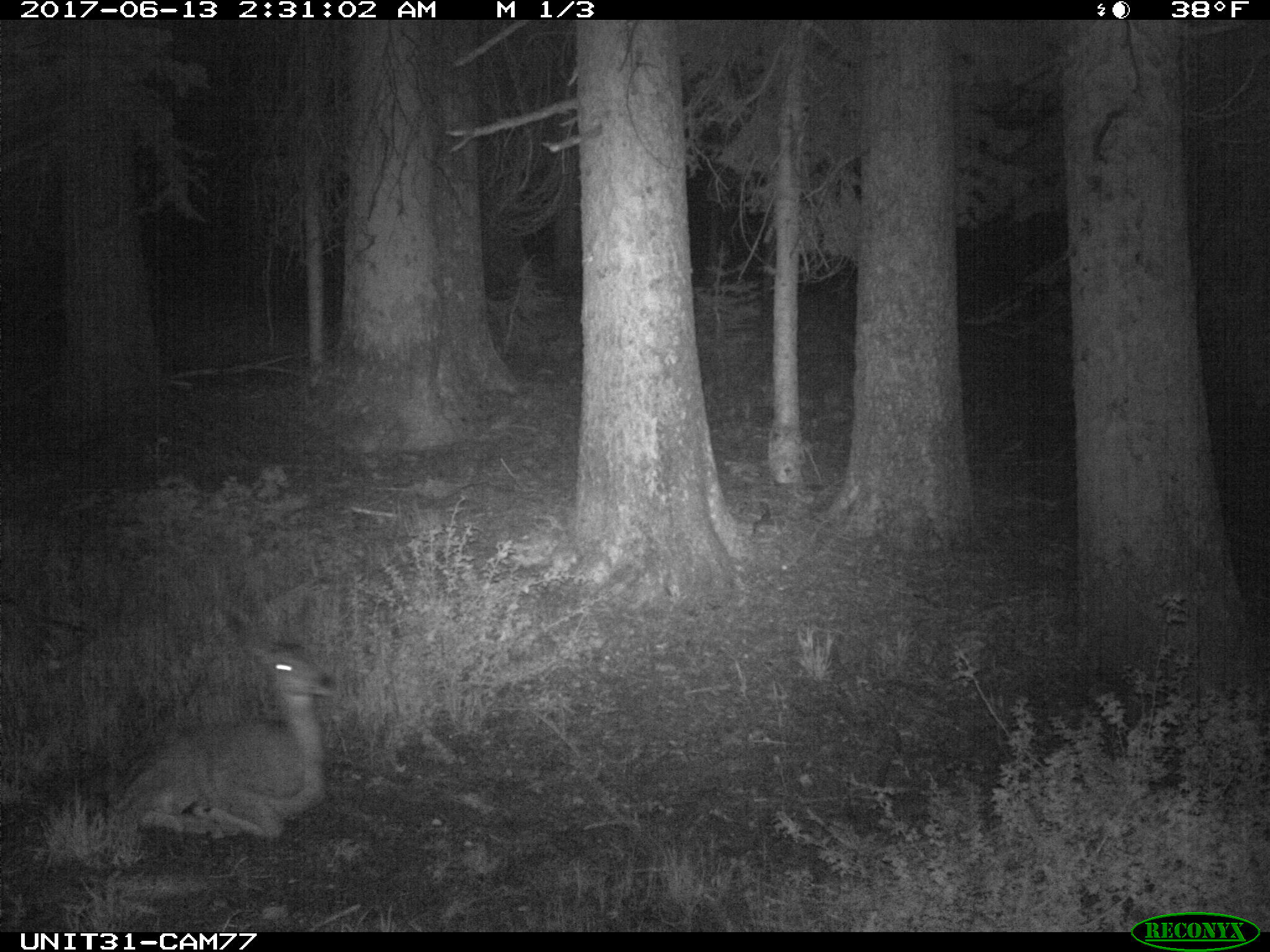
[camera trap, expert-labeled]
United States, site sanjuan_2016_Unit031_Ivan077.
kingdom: Animalia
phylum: Chordata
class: Mammalia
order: Artiodactyla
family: Cervidae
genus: Odocoileus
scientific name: Odocoileus hemionus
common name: mule deer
Odocoileus hemionus (mule deer).